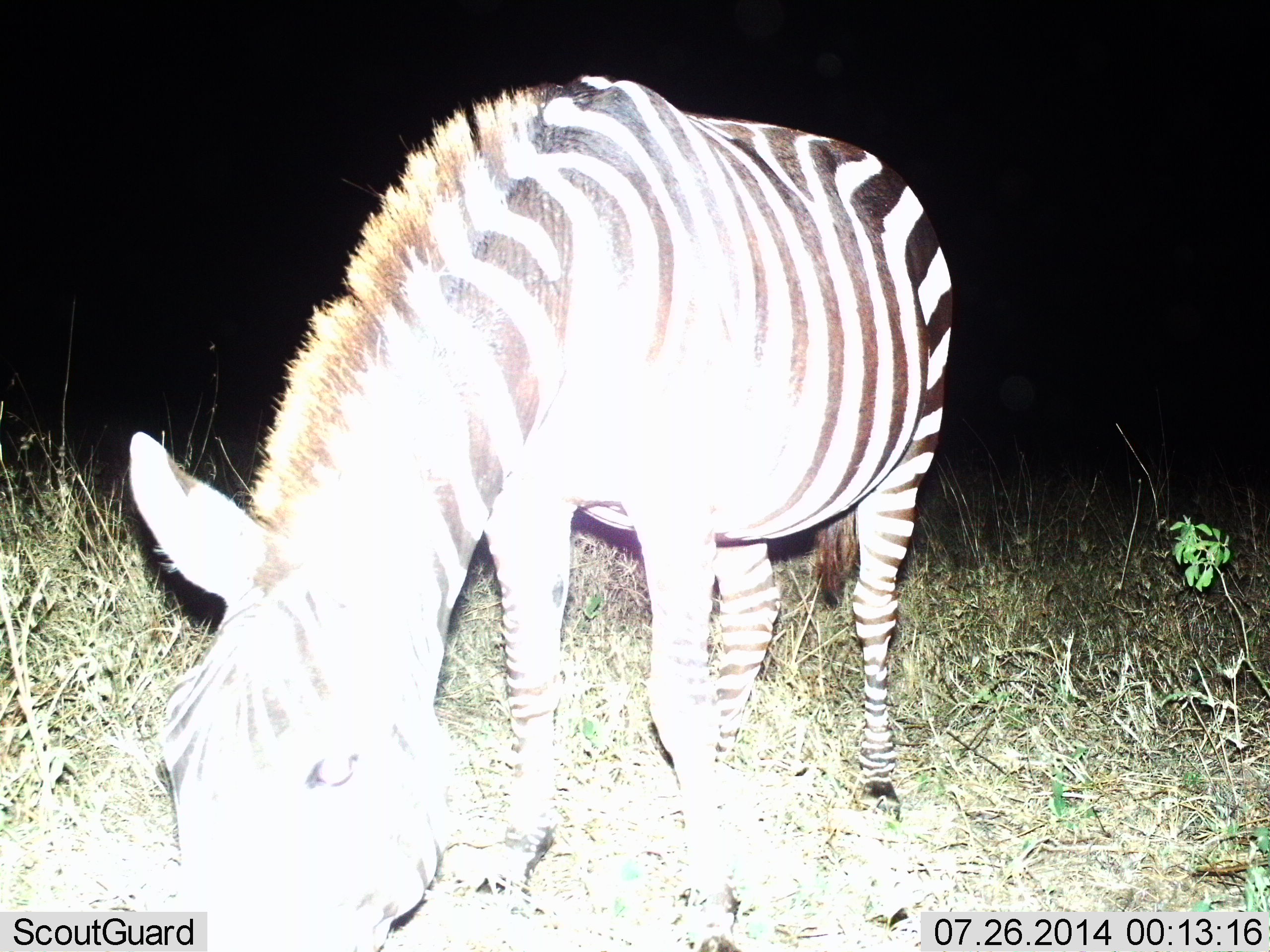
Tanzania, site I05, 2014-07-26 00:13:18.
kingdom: Animalia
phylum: Chordata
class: Mammalia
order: Perissodactyla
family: Equidae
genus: Equus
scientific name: Equus quagga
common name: plains zebra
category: zebra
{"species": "zebra (plains zebra) (Equus quagga)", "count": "1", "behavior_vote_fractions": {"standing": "40%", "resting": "10%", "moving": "10%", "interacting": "10%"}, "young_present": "0%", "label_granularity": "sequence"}